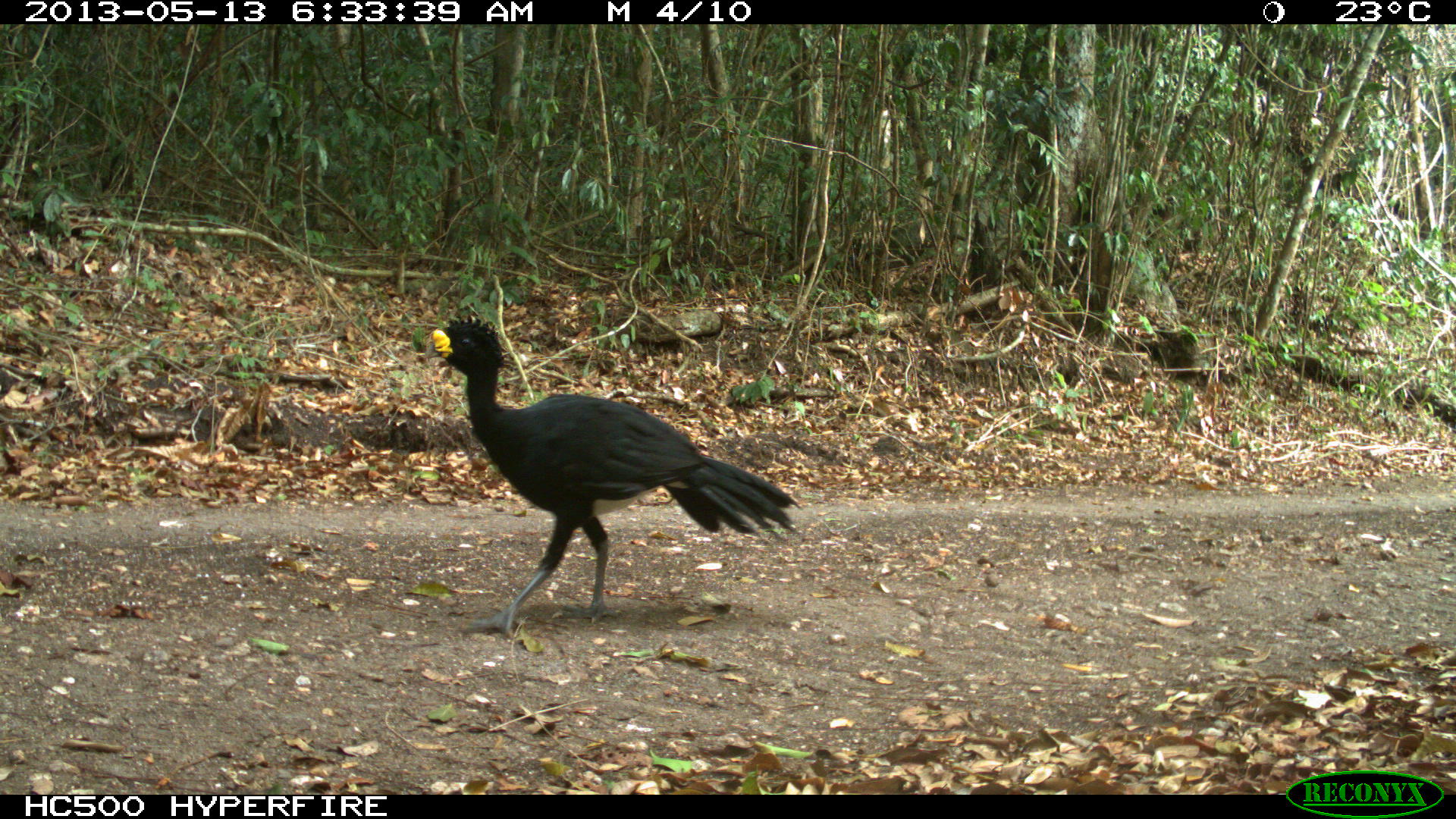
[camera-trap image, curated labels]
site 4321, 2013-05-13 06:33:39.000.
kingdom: Animalia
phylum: Chordata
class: Aves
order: Galliformes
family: Cracidae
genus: Crax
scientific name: Crax rubra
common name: great curassow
Crax rubra (great curassow), count 1, sex male.